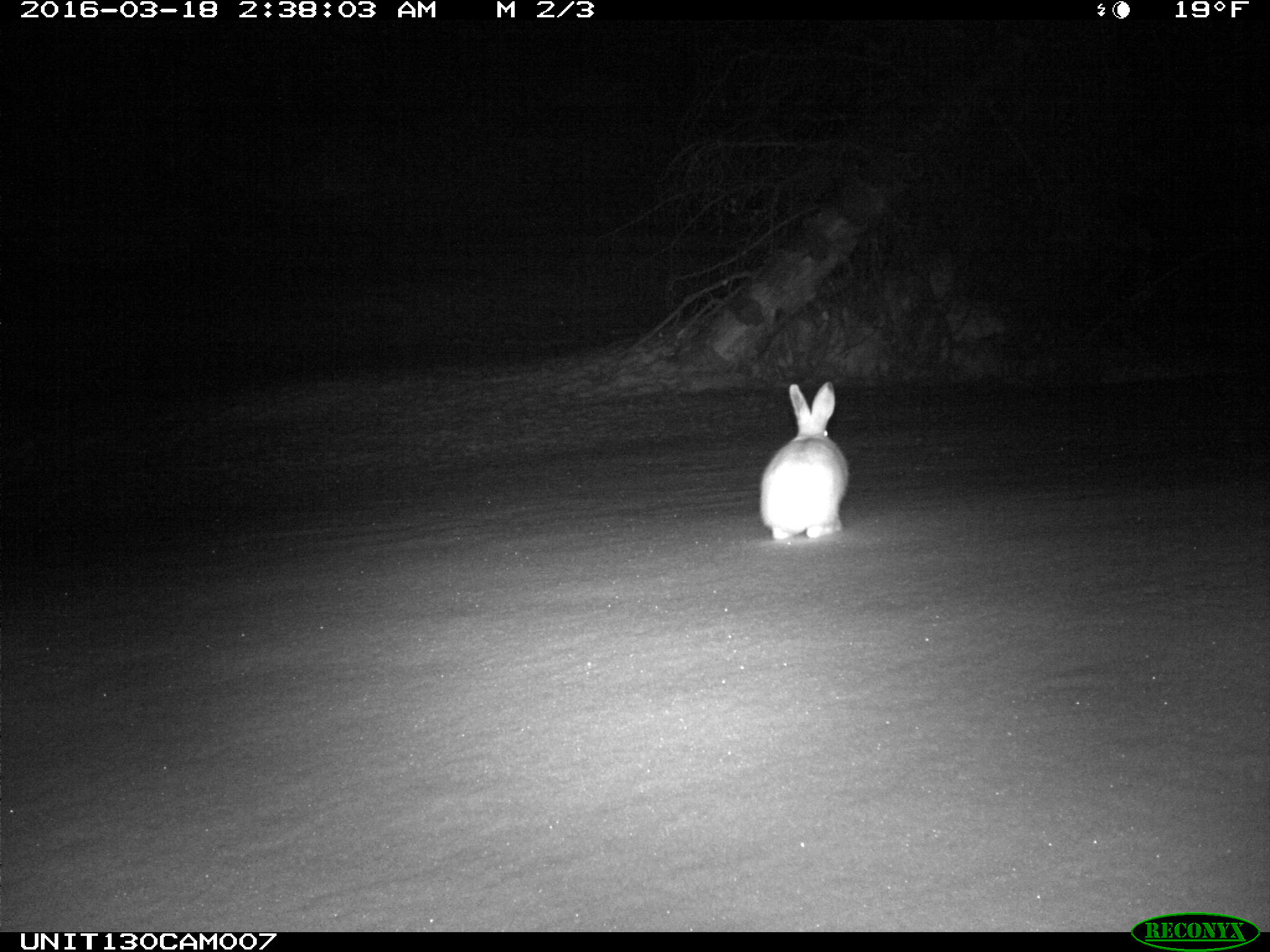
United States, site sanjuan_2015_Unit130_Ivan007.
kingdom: Animalia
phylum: Chordata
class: Mammalia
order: Lagomorpha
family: Leporidae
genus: Lepus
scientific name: Lepus americanus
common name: snowshoe hare